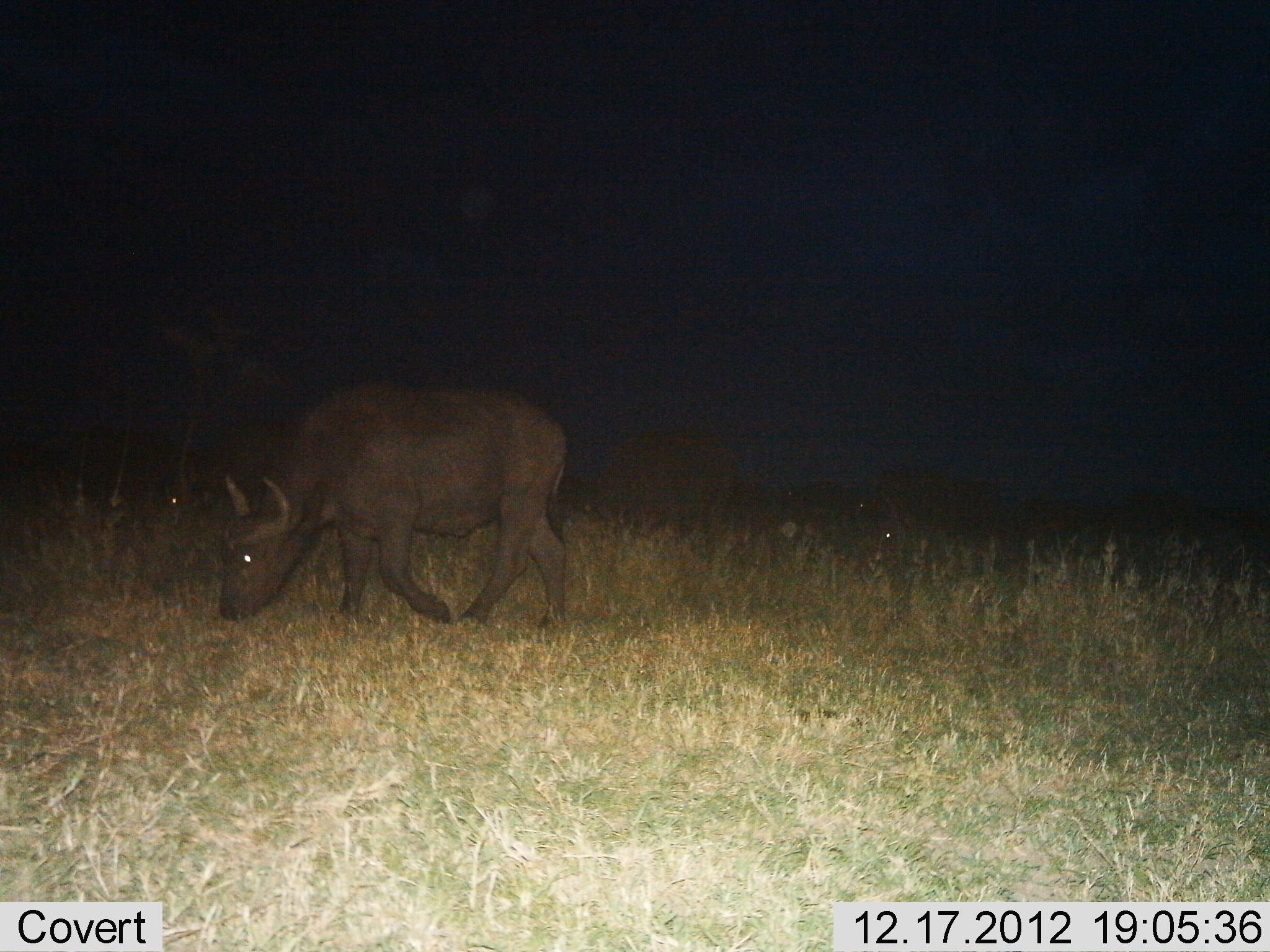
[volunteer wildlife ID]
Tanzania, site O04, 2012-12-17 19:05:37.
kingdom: Animalia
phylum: Chordata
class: Mammalia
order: Artiodactyla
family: Bovidae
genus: Syncerus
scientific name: Syncerus caffer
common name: cape buffalo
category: buffalo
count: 3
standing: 26%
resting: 5%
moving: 53%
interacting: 0%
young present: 11%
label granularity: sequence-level